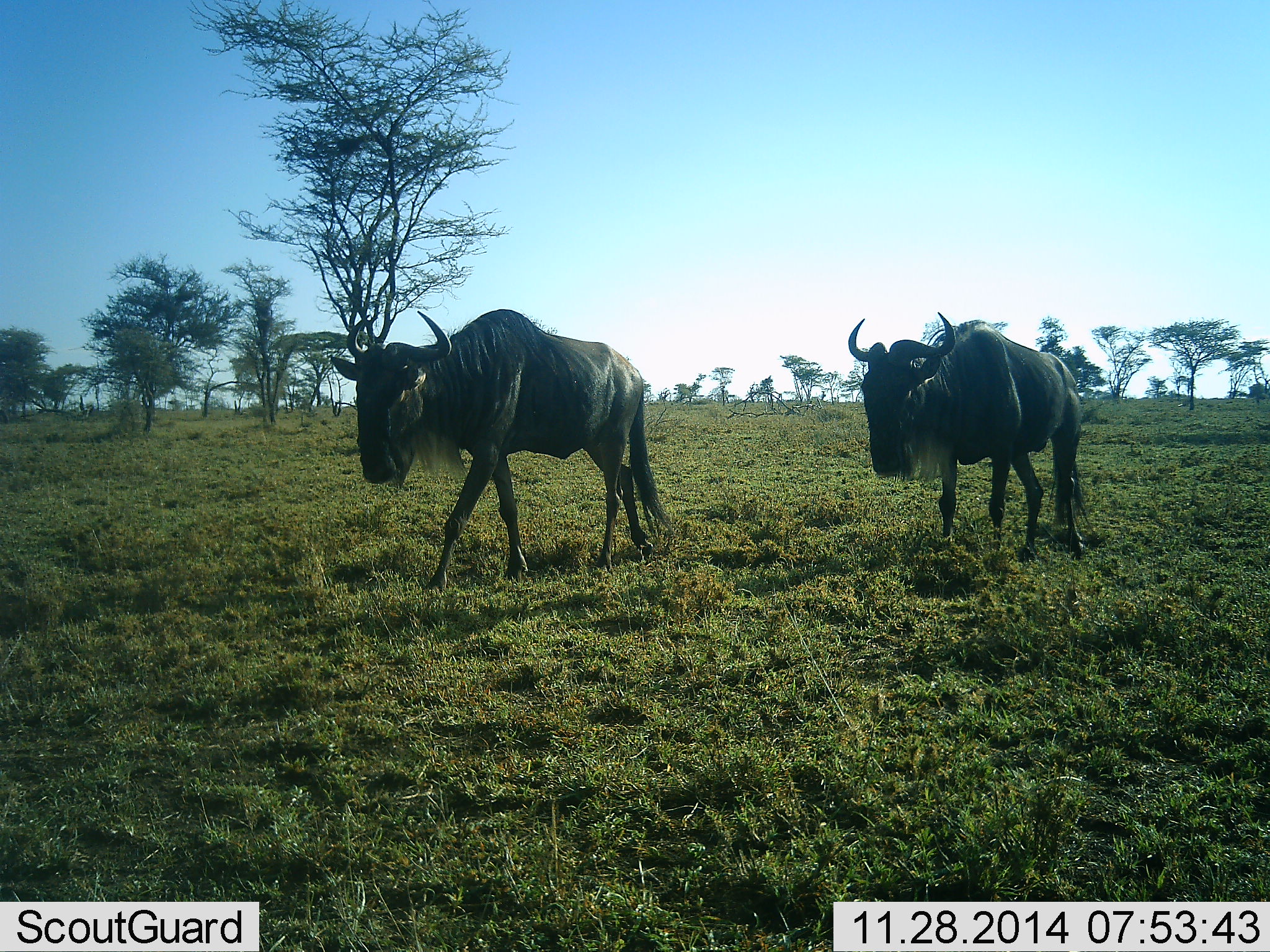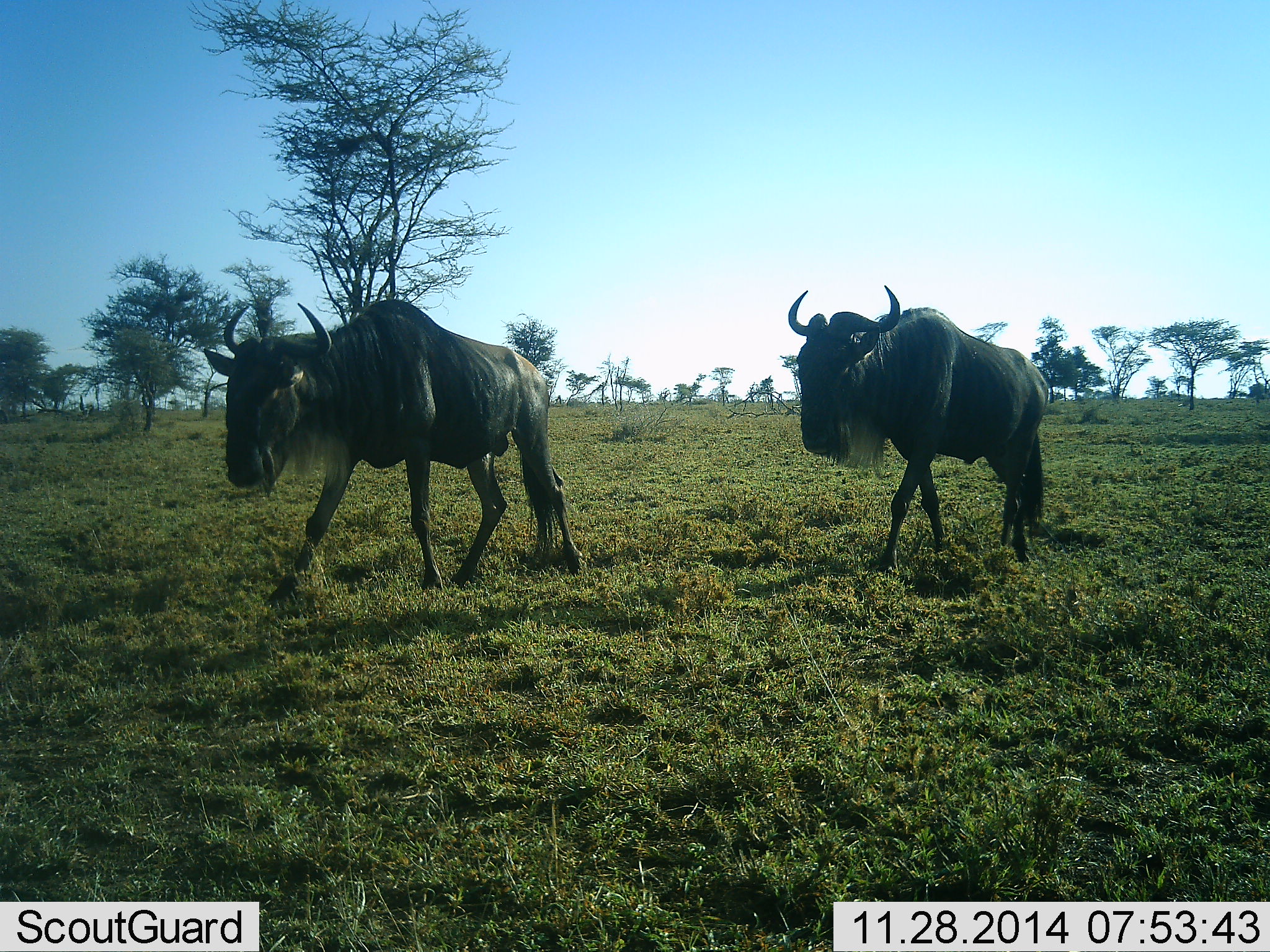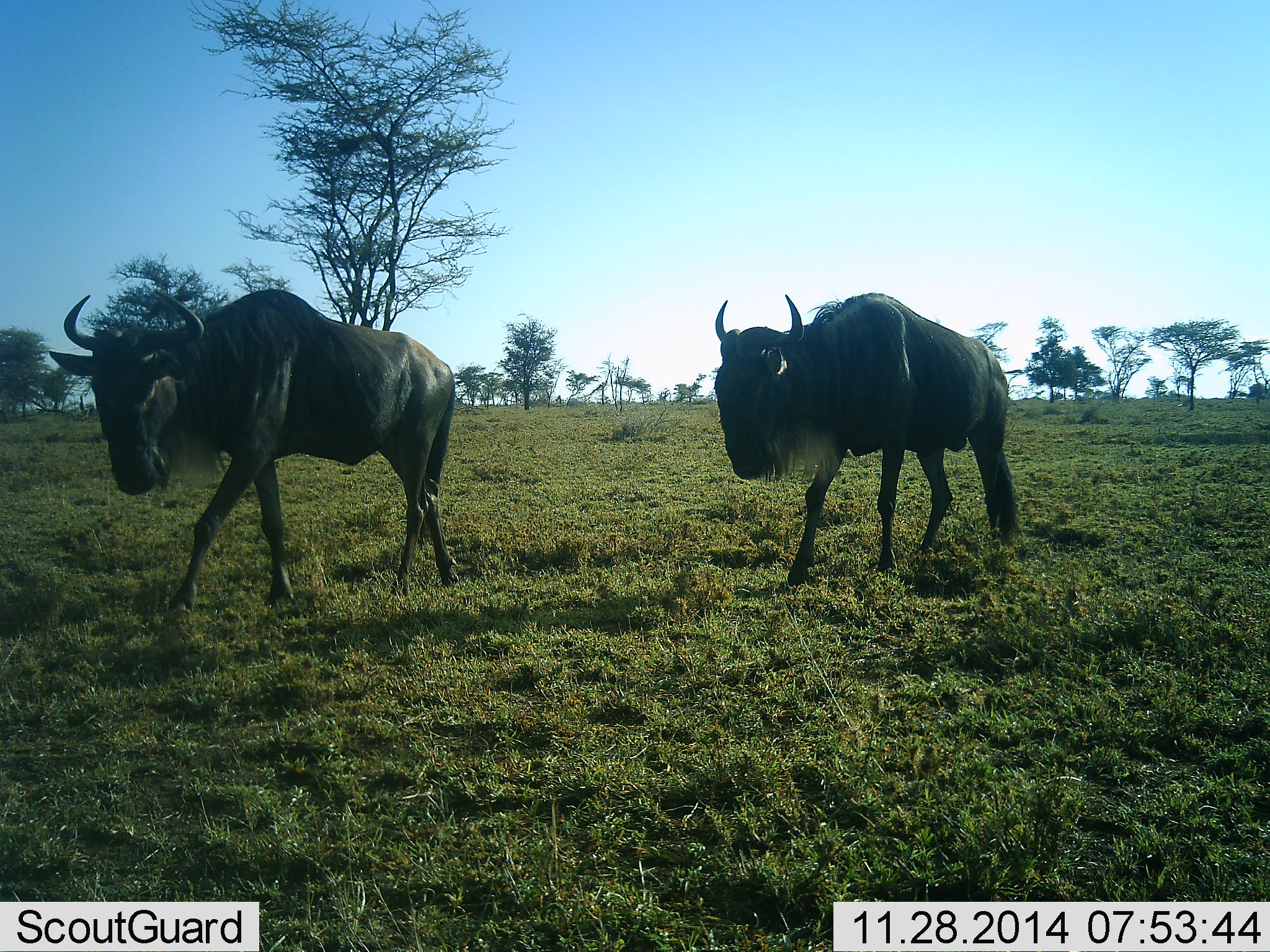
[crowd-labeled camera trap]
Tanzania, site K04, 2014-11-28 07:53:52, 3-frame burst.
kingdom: Animalia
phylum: Chordata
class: Mammalia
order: Artiodactyla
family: Bovidae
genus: Connochaetes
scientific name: Connochaetes taurinus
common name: blue wildebeest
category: wildebeest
Wildebeest (blue wildebeest) (Connochaetes taurinus), count 2. Behavior (volunteer vote fractions): standing 10%, resting 0%, moving 90%, interacting 0%. Young present (vote fraction): 0%. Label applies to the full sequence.